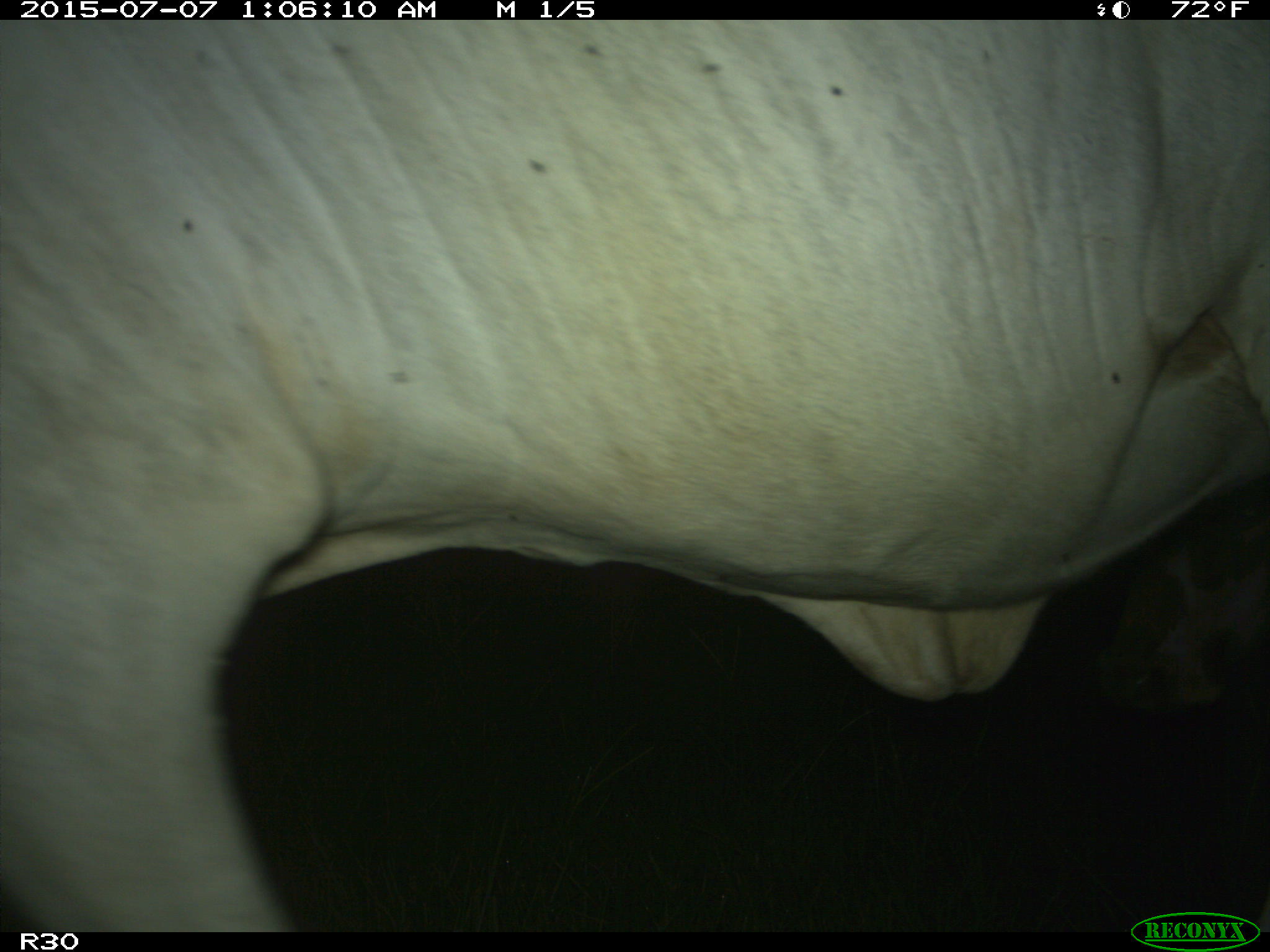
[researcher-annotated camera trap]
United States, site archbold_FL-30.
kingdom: Animalia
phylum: Chordata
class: Mammalia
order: Artiodactyla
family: Bovidae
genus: Bos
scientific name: Bos taurus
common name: domestic cow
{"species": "Bos taurus (domestic cow)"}